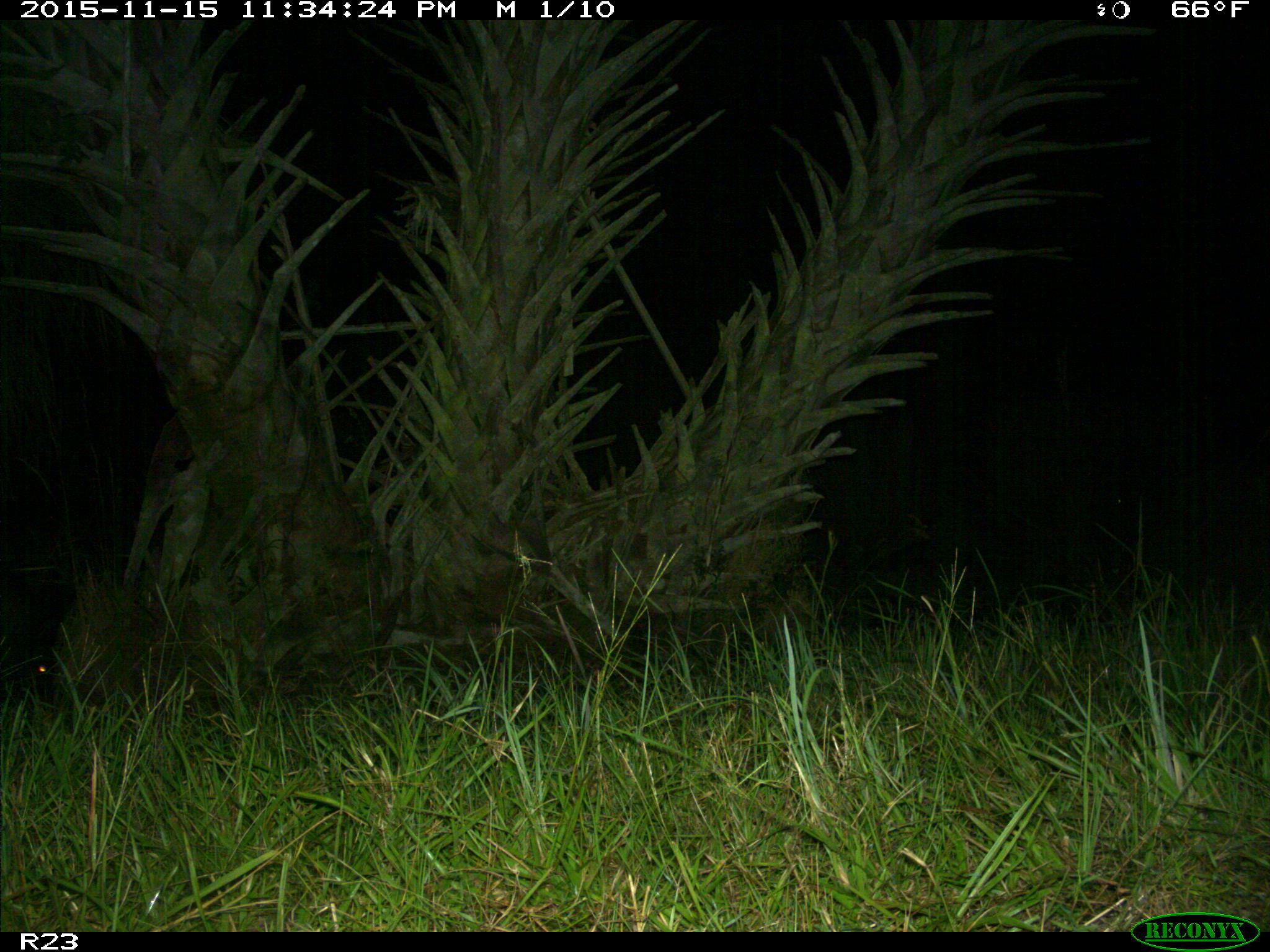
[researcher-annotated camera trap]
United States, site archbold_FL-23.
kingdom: Animalia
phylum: Chordata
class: Mammalia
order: Artiodactyla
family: Suidae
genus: Sus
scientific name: Sus scrofa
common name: wild boar